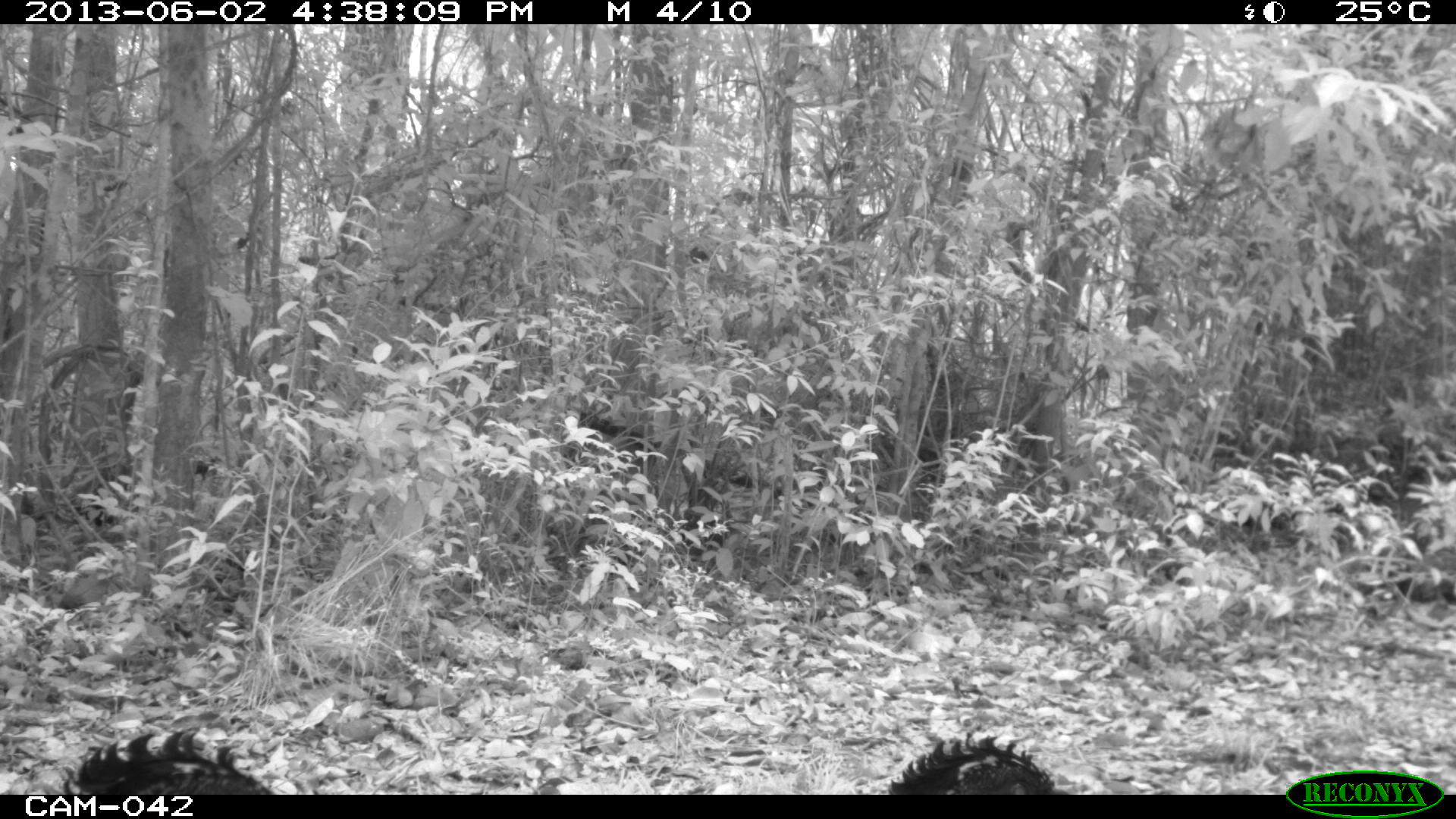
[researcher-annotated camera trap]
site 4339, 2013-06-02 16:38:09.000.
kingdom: Animalia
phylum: Chordata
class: Aves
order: Galliformes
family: Cracidae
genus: Crax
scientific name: Crax rubra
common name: great curassow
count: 3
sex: female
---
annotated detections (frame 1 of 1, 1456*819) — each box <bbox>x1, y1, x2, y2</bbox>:
crax rubra: <bbox>62, 725, 279, 794</bbox>; <bbox>886, 730, 1068, 795</bbox>